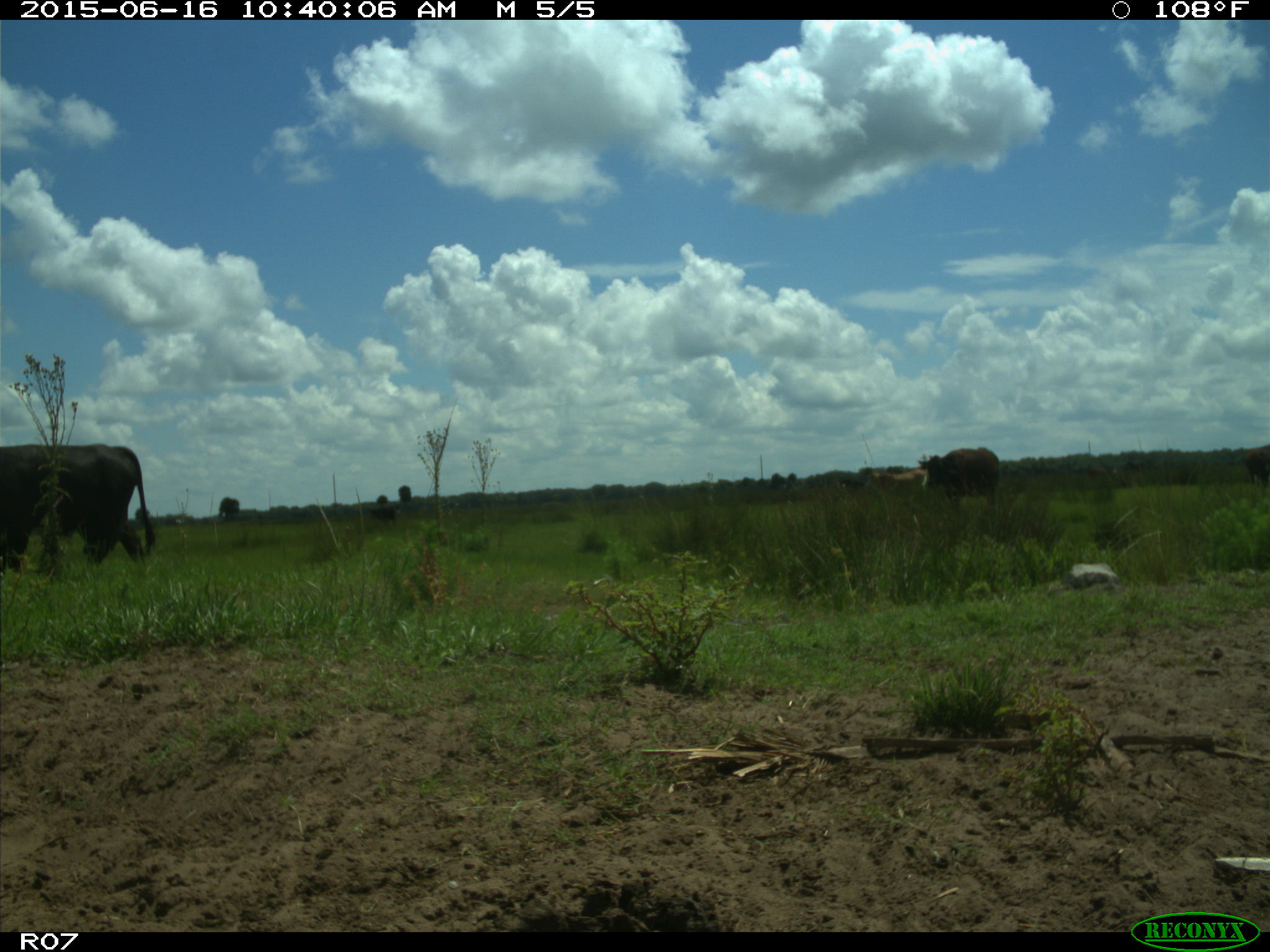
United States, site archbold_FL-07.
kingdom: Animalia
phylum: Chordata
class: Mammalia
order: Artiodactyla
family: Bovidae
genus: Bos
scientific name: Bos taurus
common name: domestic cow